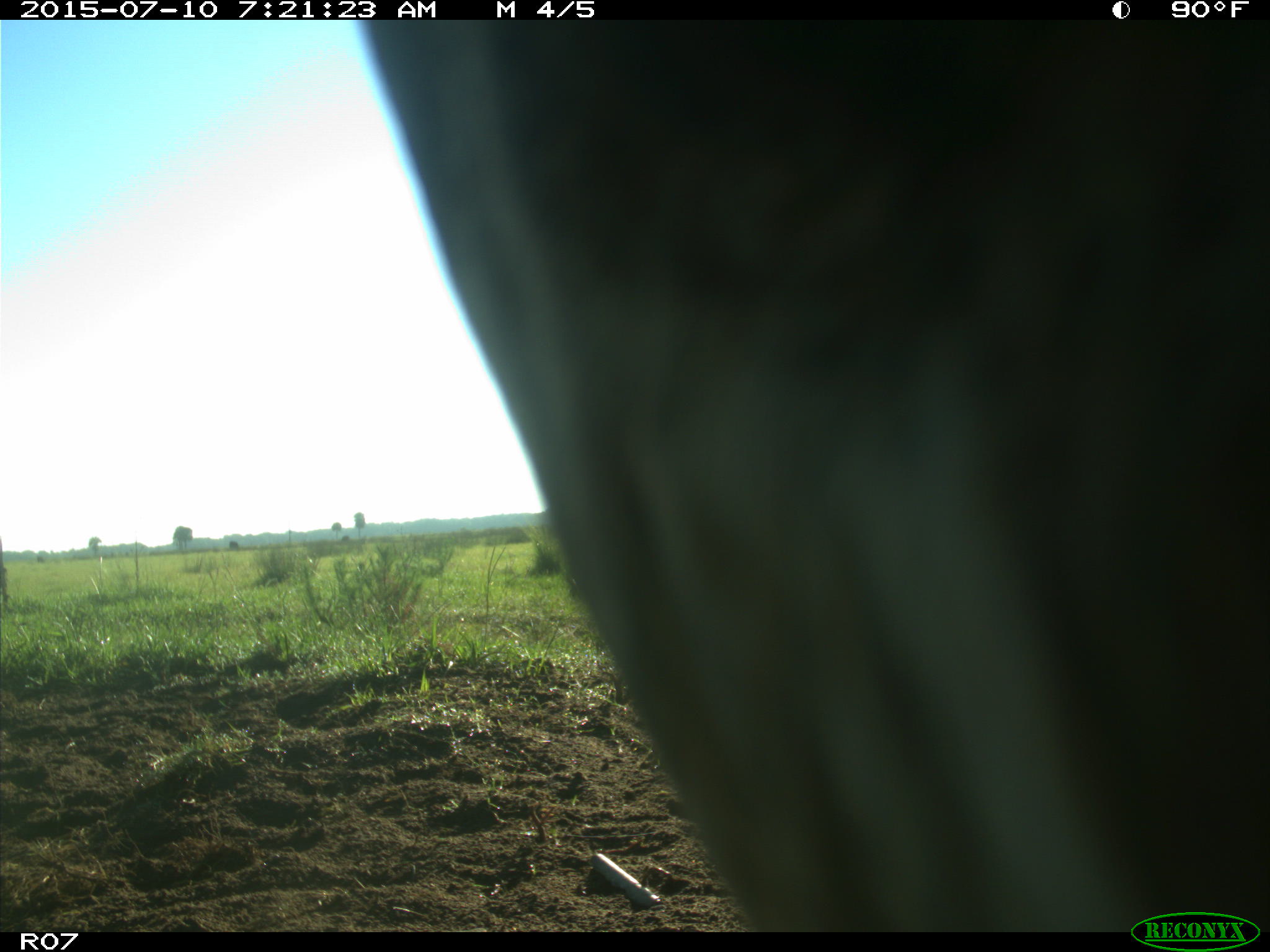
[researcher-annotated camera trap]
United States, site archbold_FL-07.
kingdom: Animalia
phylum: Chordata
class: Mammalia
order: Artiodactyla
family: Bovidae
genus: Bos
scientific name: Bos taurus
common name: domestic cow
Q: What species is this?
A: Bos taurus (domestic cow).